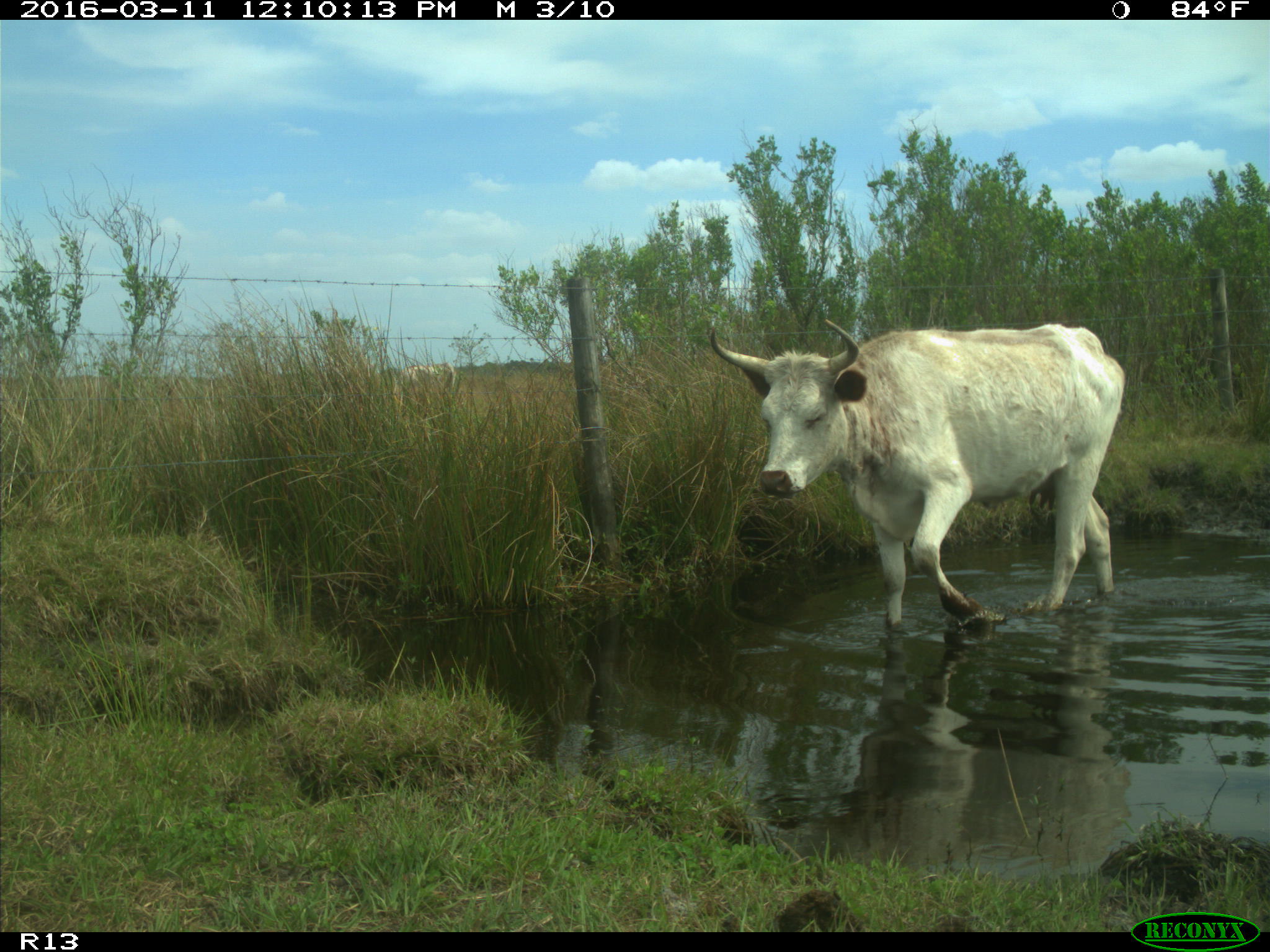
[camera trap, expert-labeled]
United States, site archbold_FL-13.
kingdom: Animalia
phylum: Chordata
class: Mammalia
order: Artiodactyla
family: Bovidae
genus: Bos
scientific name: Bos taurus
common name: domestic cow